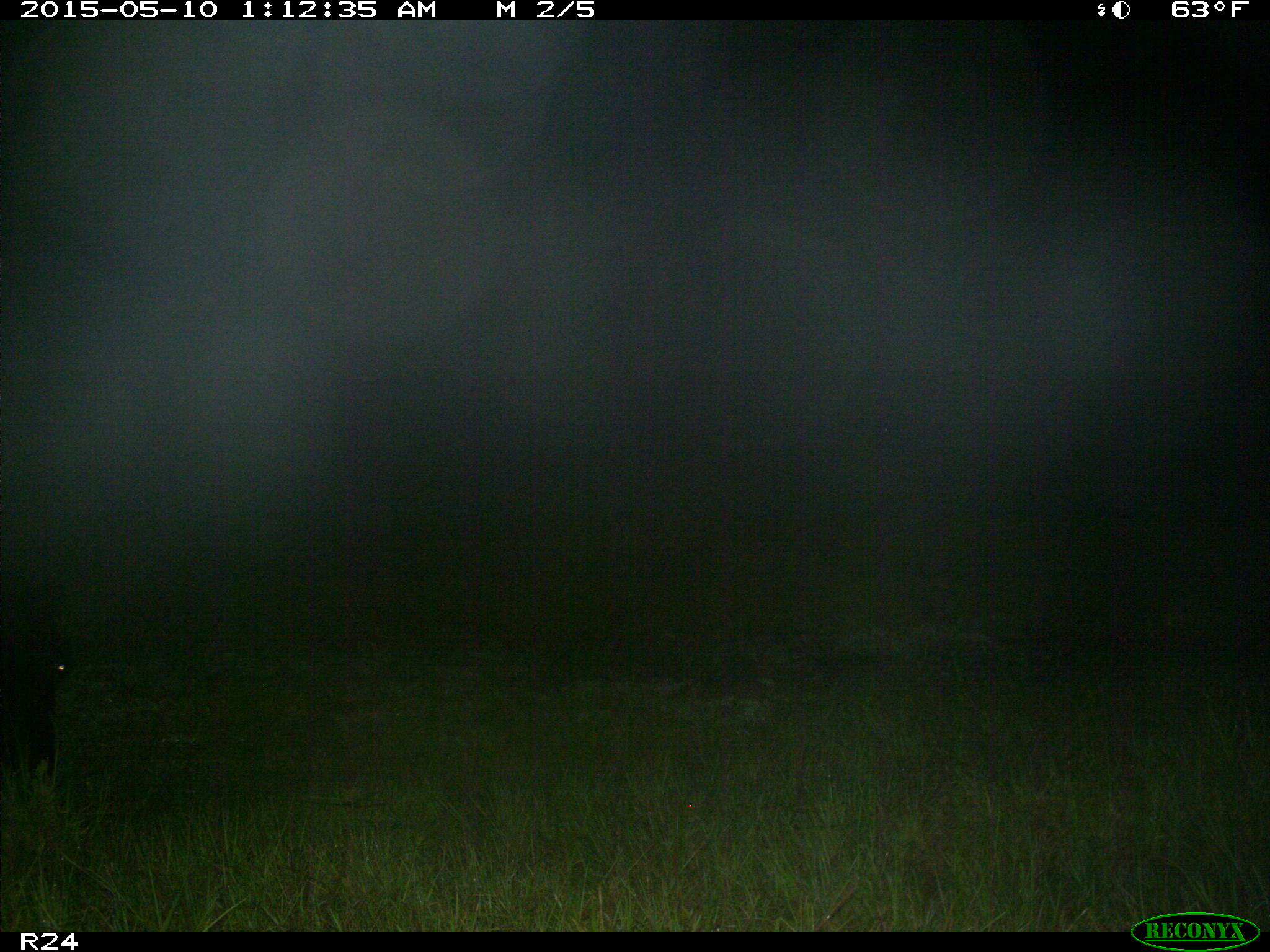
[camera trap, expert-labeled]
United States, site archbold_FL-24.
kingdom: Animalia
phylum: Chordata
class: Mammalia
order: Artiodactyla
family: Bovidae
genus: Bos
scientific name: Bos taurus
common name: domestic cow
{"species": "Bos taurus (domestic cow)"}